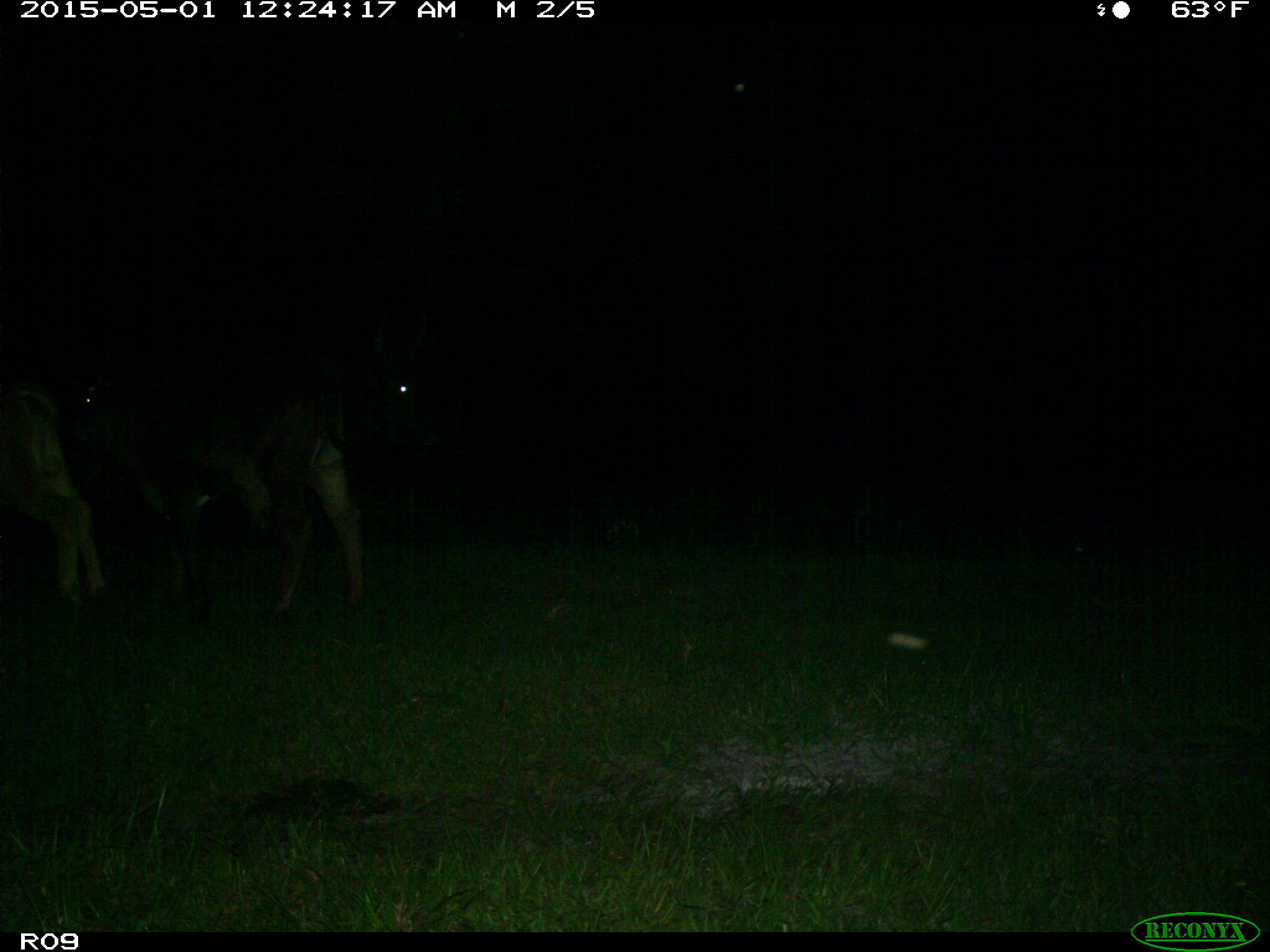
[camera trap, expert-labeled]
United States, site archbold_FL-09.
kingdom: Animalia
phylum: Chordata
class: Mammalia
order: Artiodactyla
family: Bovidae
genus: Bos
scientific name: Bos taurus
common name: domestic cow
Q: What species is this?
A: Bos taurus (domestic cow).